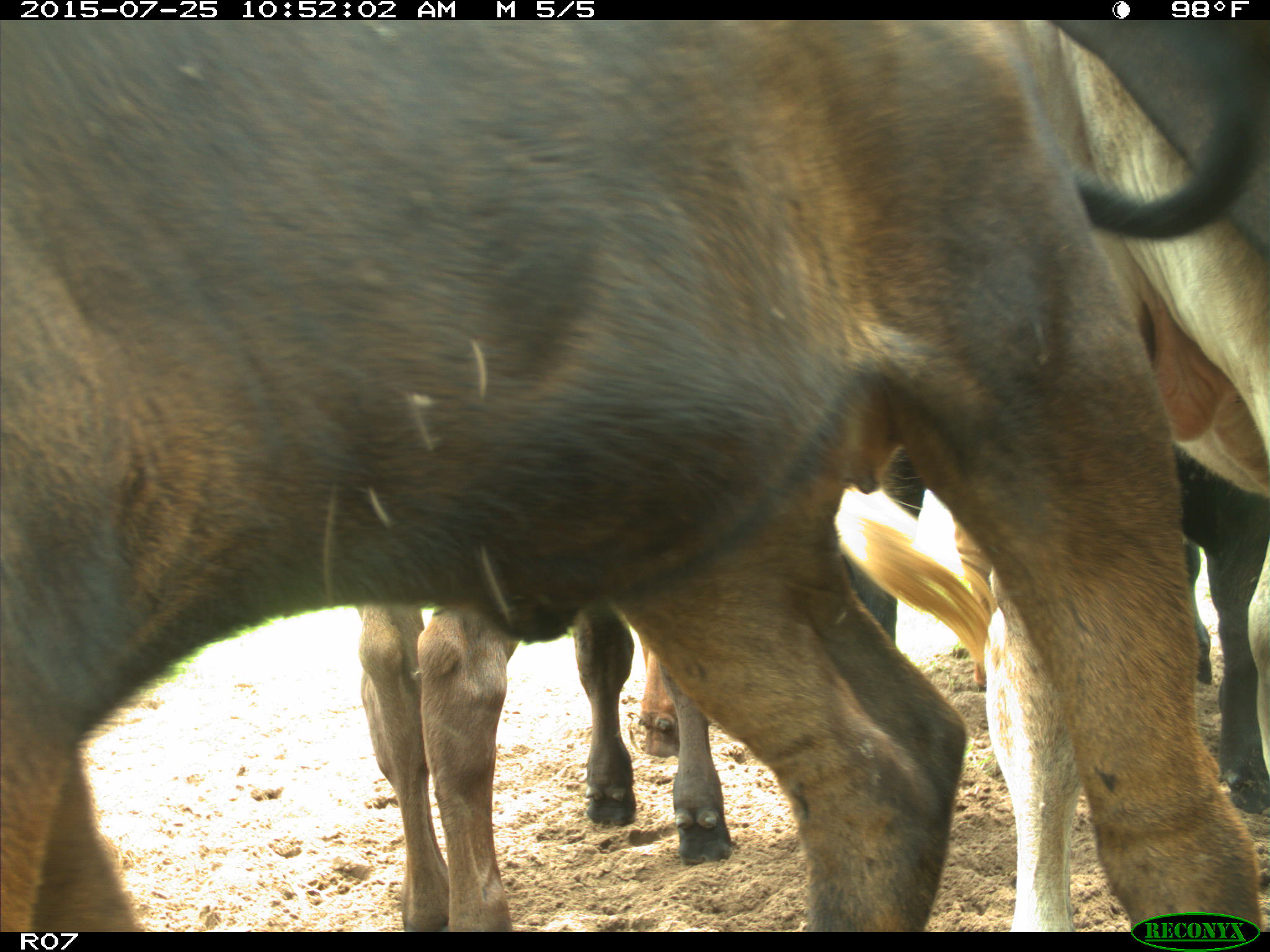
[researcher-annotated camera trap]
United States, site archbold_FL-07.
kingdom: Animalia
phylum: Chordata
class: Mammalia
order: Artiodactyla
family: Bovidae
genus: Bos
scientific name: Bos taurus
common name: domestic cow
Bos taurus (domestic cow).